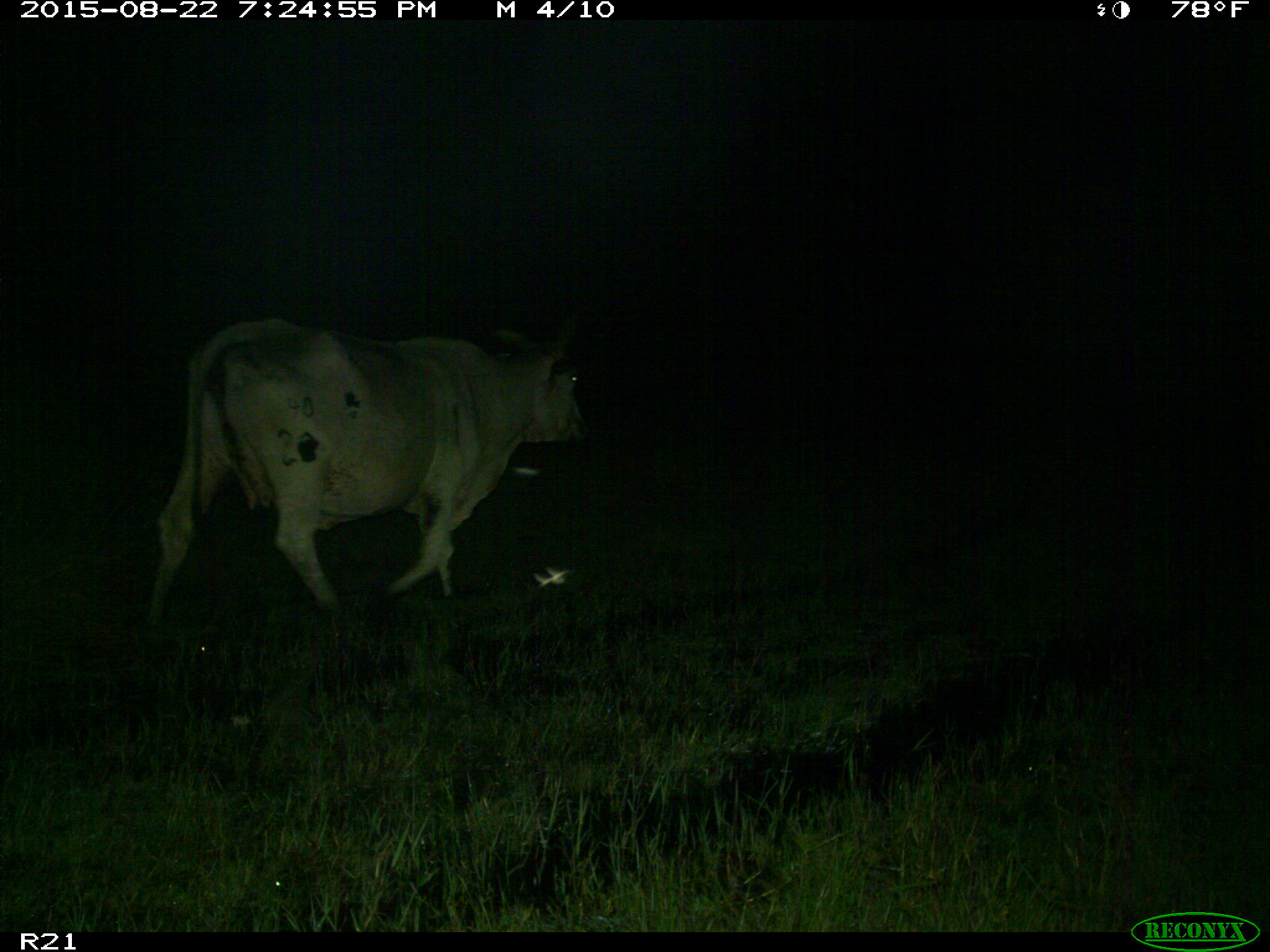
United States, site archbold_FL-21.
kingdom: Animalia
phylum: Chordata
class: Mammalia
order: Artiodactyla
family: Bovidae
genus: Bos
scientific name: Bos taurus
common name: domestic cow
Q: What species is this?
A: Bos taurus (domestic cow).